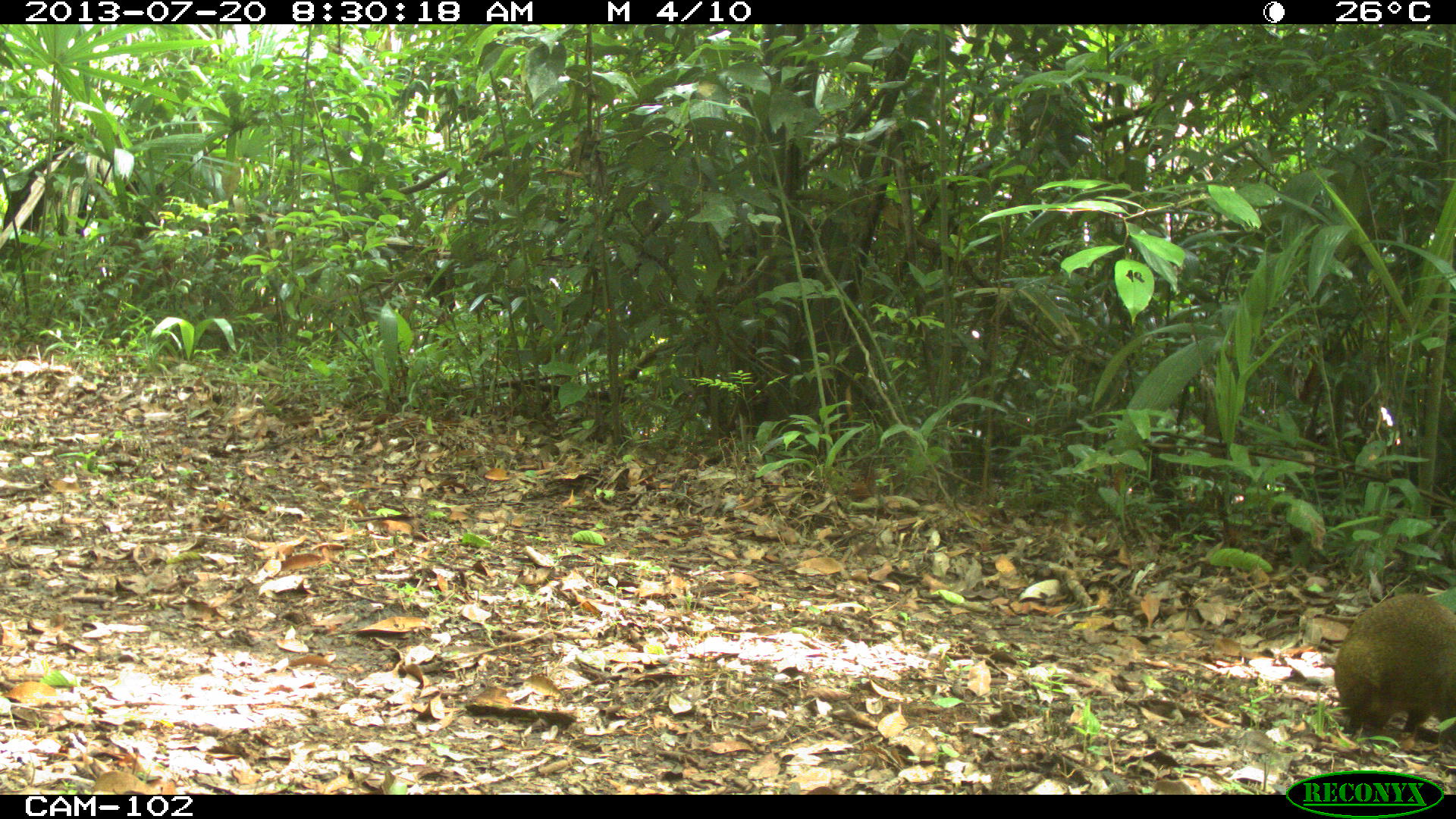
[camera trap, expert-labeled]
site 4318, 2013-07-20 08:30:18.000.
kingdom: Animalia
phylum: Chordata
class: Mammalia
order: Rodentia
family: Dasyproctidae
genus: Dasyprocta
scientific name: Dasyprocta punctata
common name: central american agouti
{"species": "Dasyprocta punctata (central american agouti)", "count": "1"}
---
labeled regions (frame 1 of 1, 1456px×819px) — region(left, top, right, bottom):
dasyprocta punctata: region(1333, 592, 1456, 743)